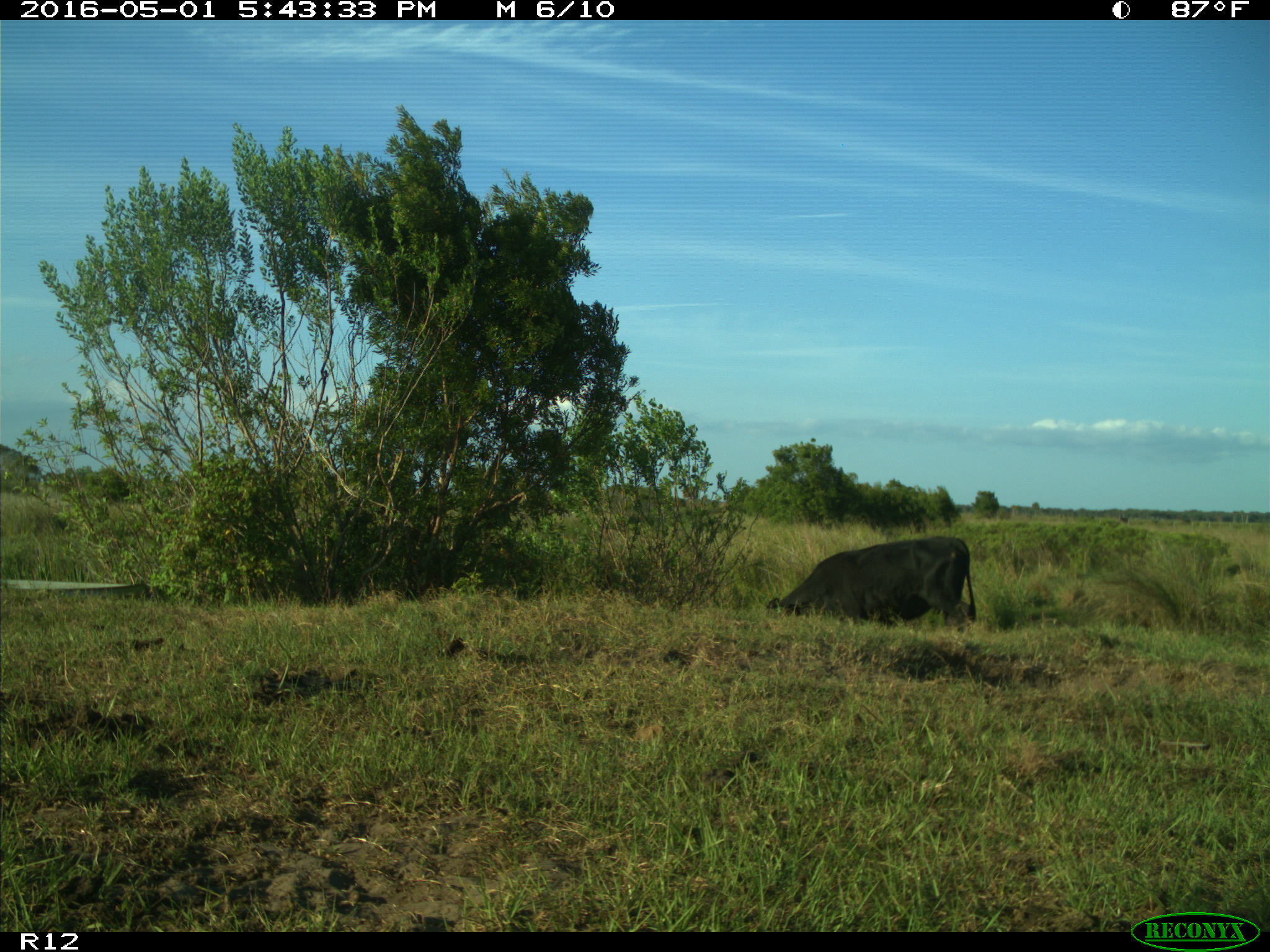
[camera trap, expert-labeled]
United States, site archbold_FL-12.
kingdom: Animalia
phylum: Chordata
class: Mammalia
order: Artiodactyla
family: Bovidae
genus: Bos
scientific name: Bos taurus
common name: domestic cow